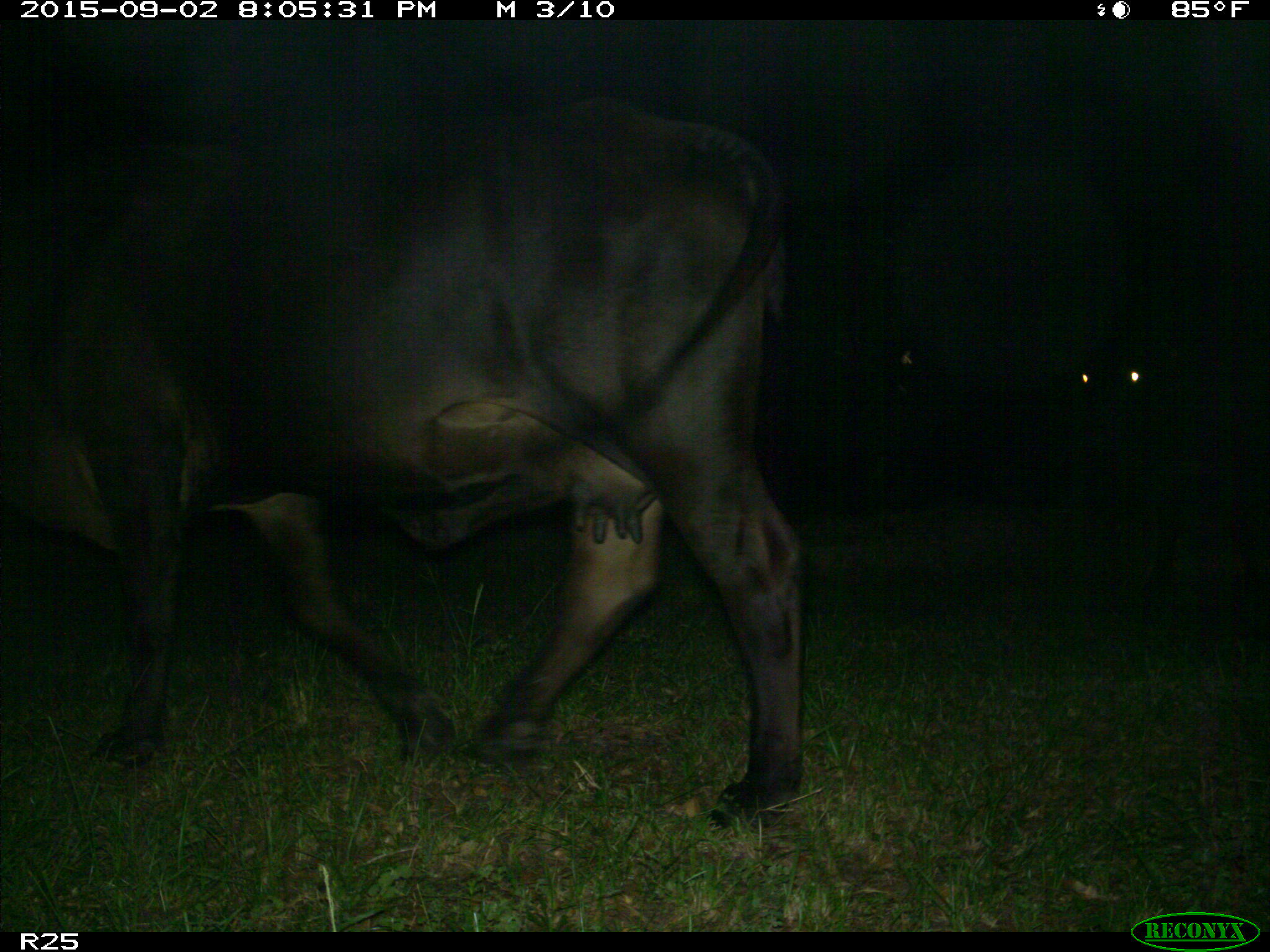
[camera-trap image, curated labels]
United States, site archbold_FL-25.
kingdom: Animalia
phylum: Chordata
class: Mammalia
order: Artiodactyla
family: Bovidae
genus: Bos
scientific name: Bos taurus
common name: domestic cow